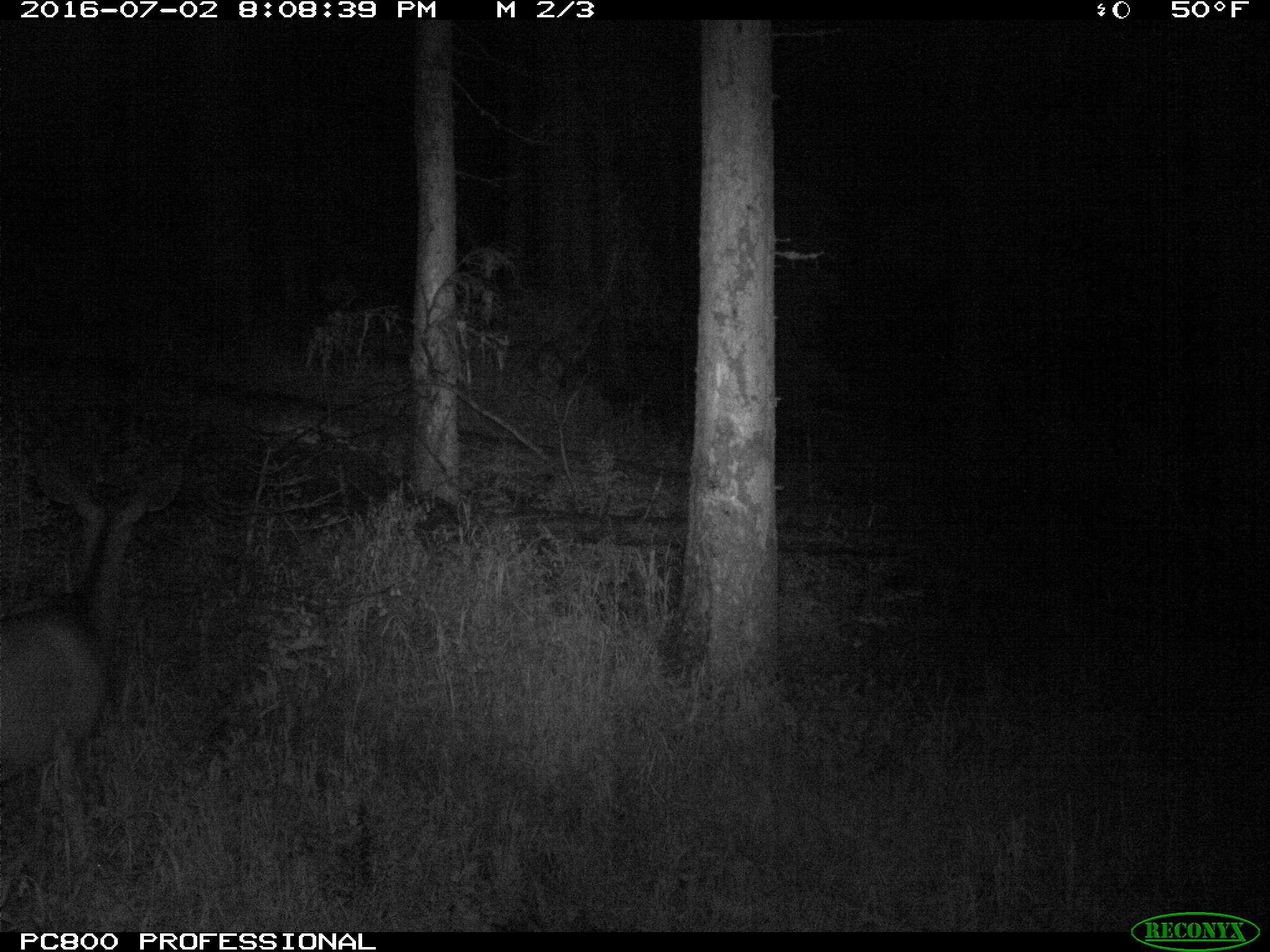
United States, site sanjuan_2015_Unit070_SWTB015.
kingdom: Animalia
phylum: Chordata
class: Mammalia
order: Artiodactyla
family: Cervidae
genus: Odocoileus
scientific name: Odocoileus hemionus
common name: mule deer